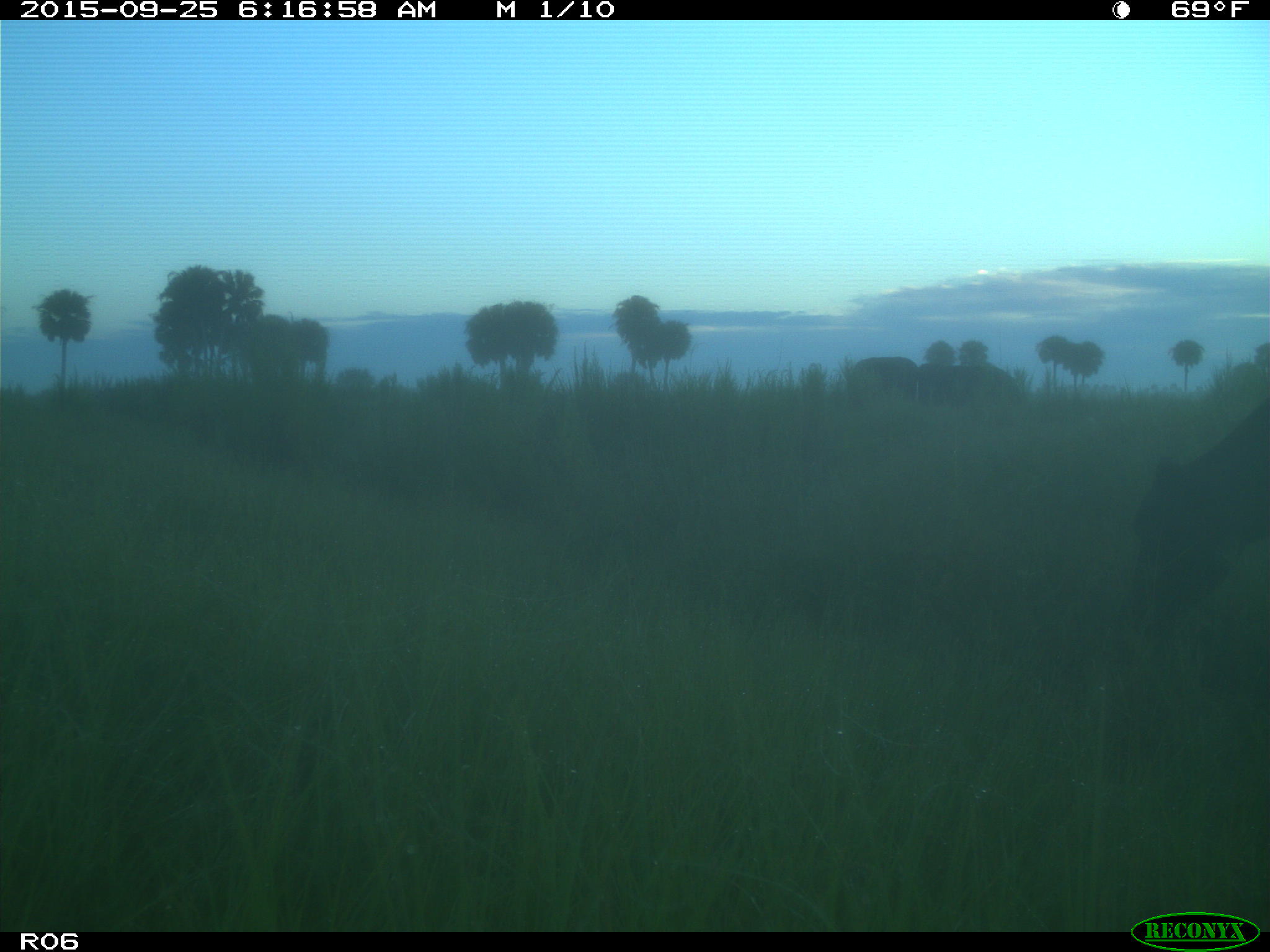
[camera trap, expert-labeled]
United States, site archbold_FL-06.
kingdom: Animalia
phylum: Chordata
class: Mammalia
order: Artiodactyla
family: Bovidae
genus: Bos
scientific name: Bos taurus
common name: domestic cow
Bos taurus (domestic cow).